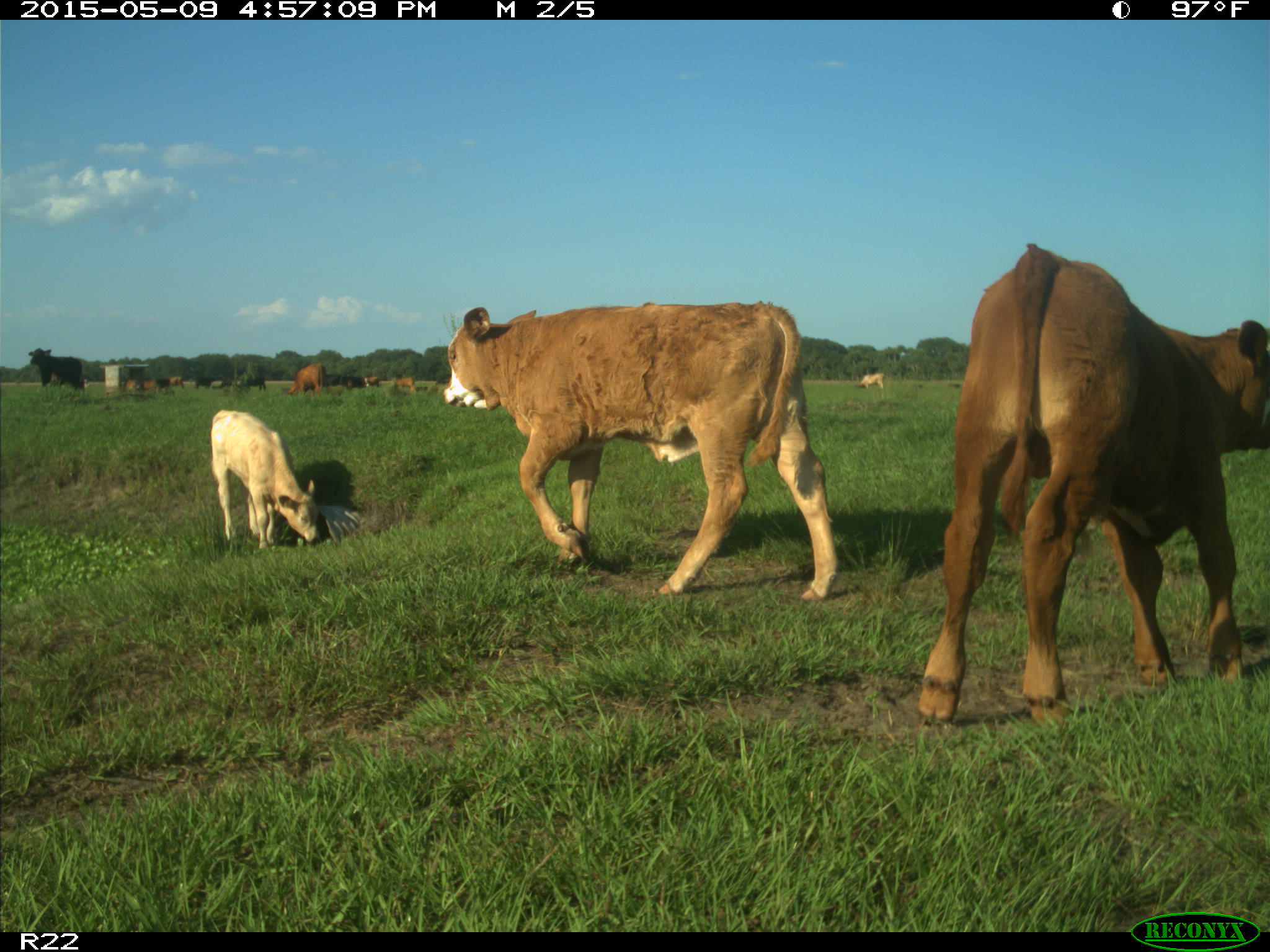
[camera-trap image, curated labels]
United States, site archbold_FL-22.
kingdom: Animalia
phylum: Chordata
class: Mammalia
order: Artiodactyla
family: Bovidae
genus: Bos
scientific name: Bos taurus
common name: domestic cow